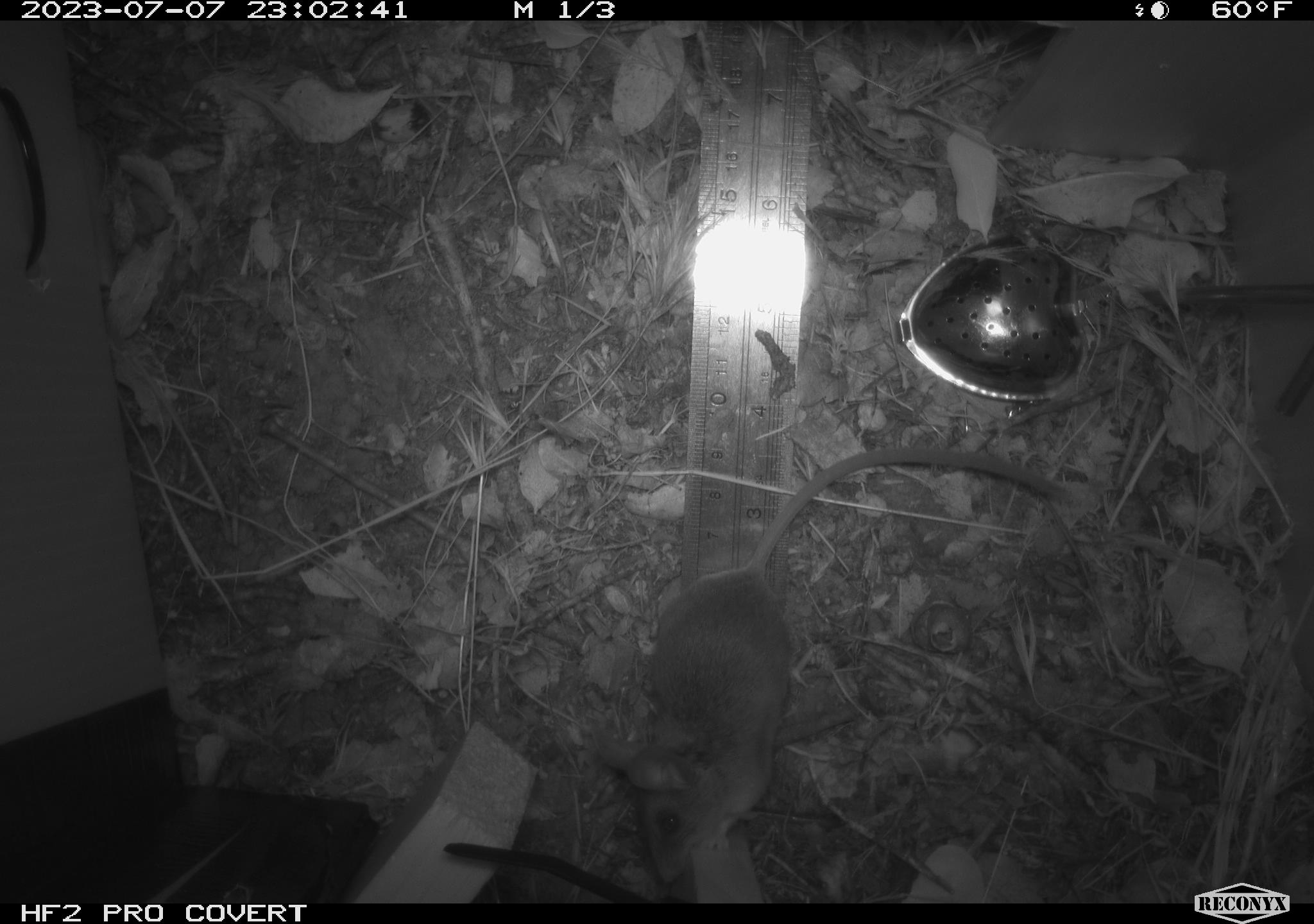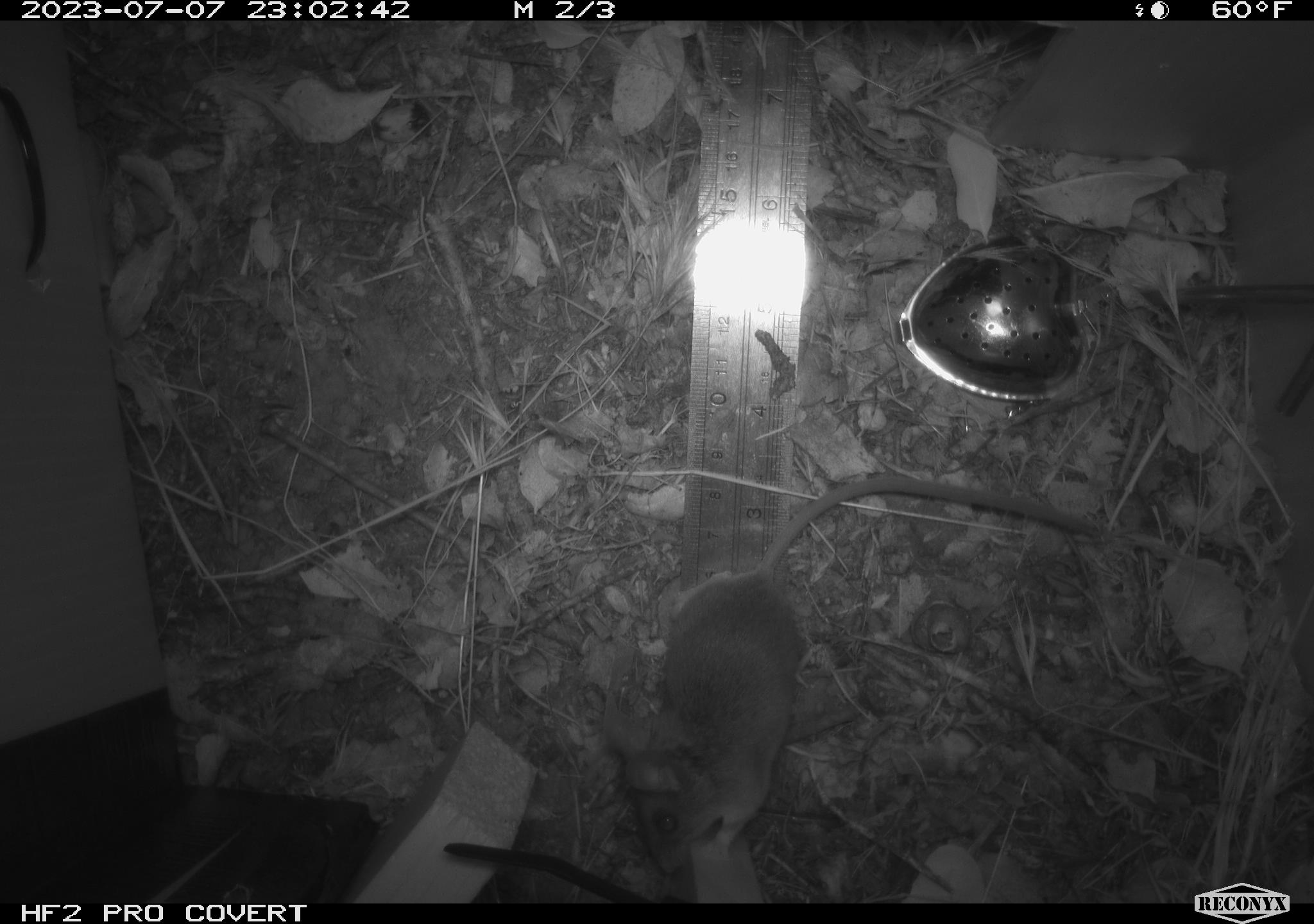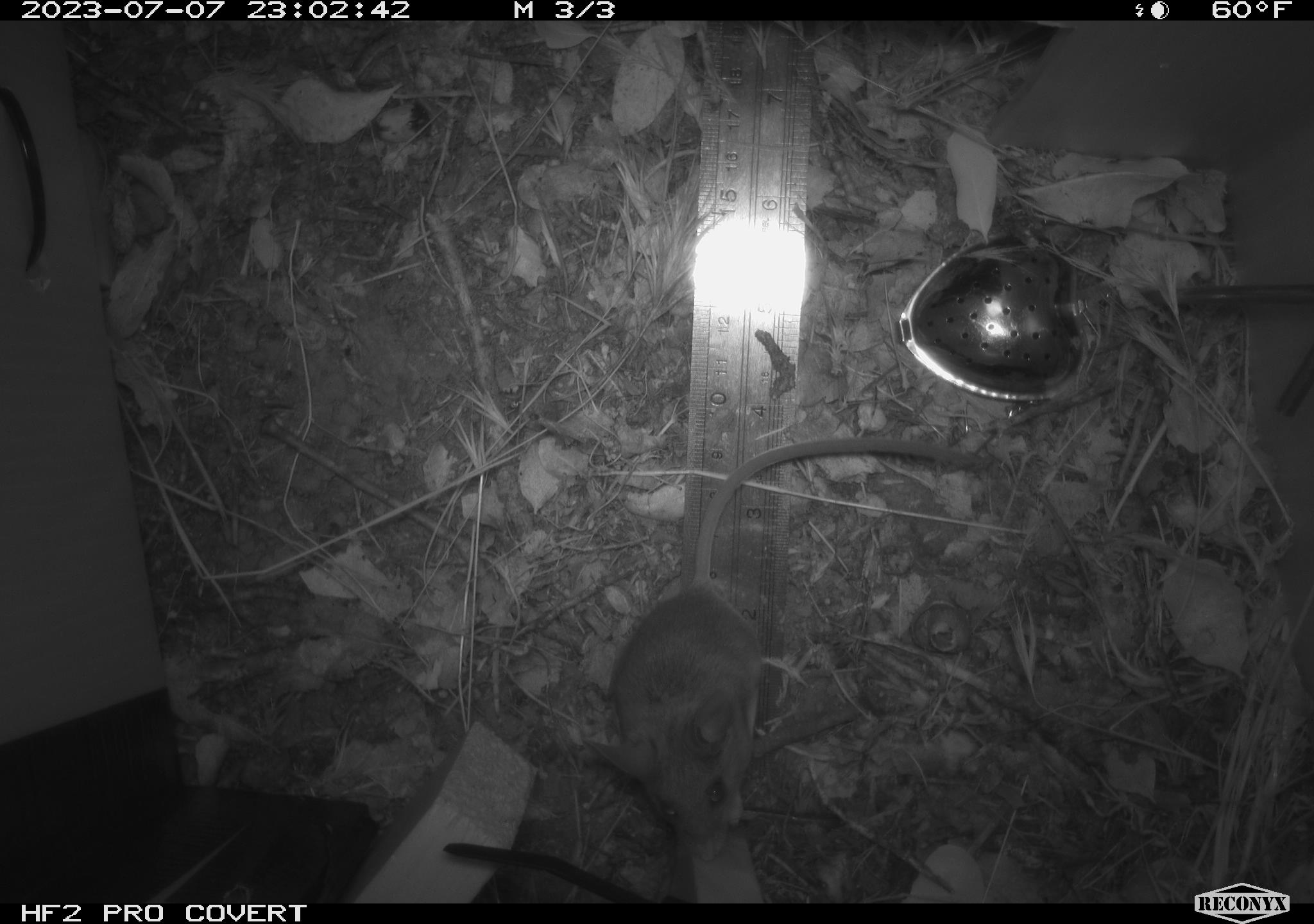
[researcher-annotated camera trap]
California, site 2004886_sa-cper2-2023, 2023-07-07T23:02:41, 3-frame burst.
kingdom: Animalia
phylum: Chordata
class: Mammalia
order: Rodentia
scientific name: Rodentia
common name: mouse species